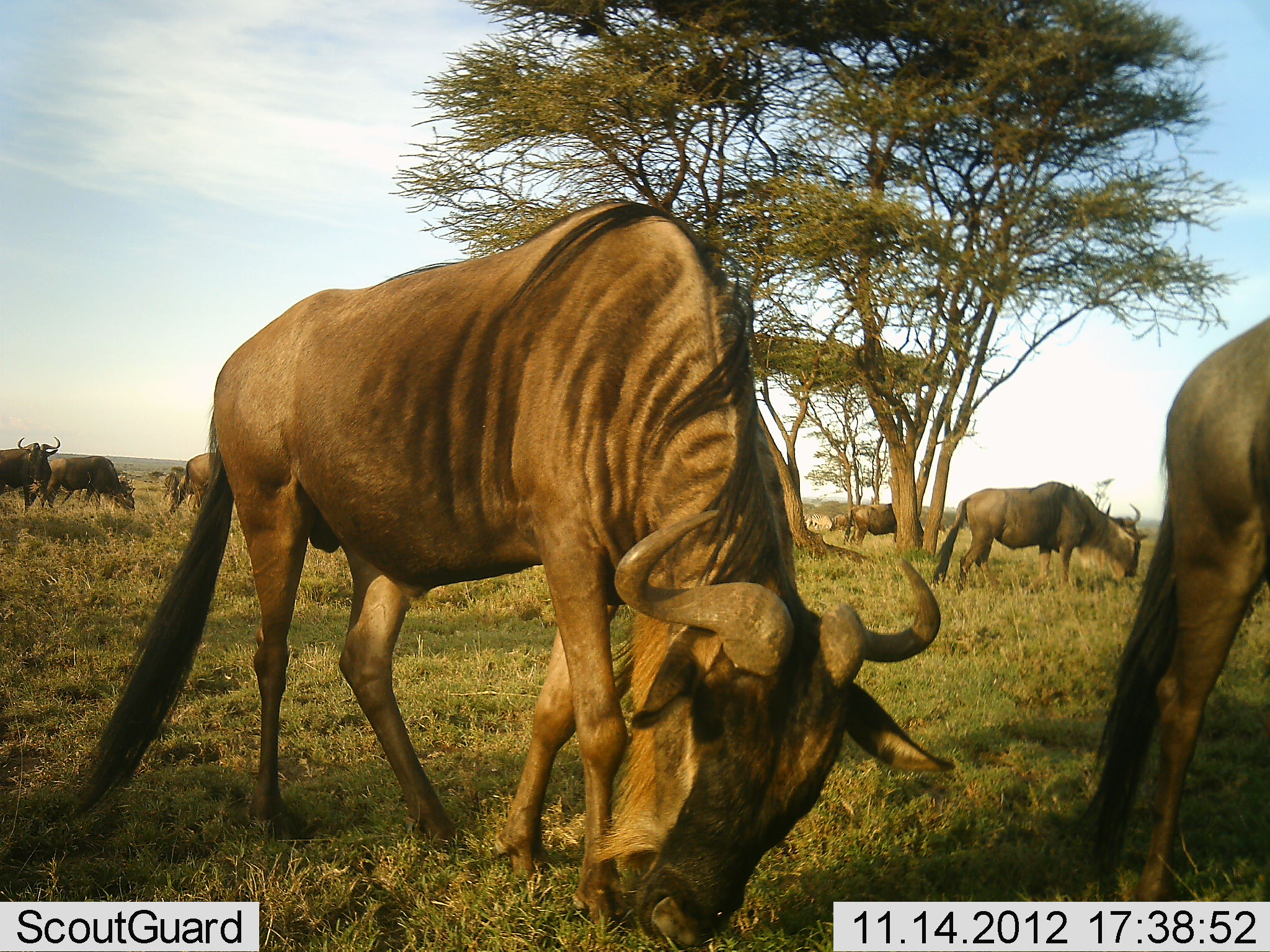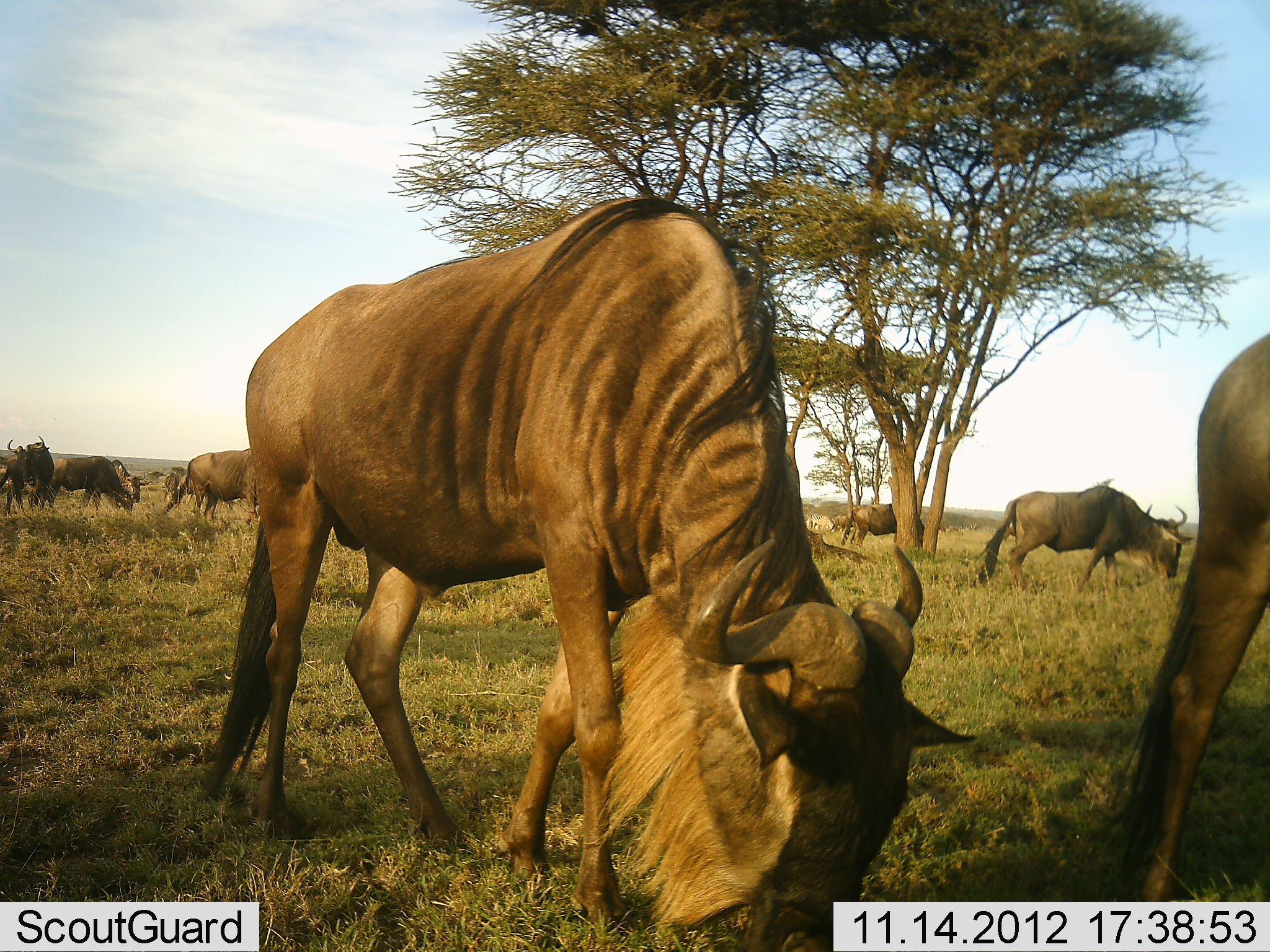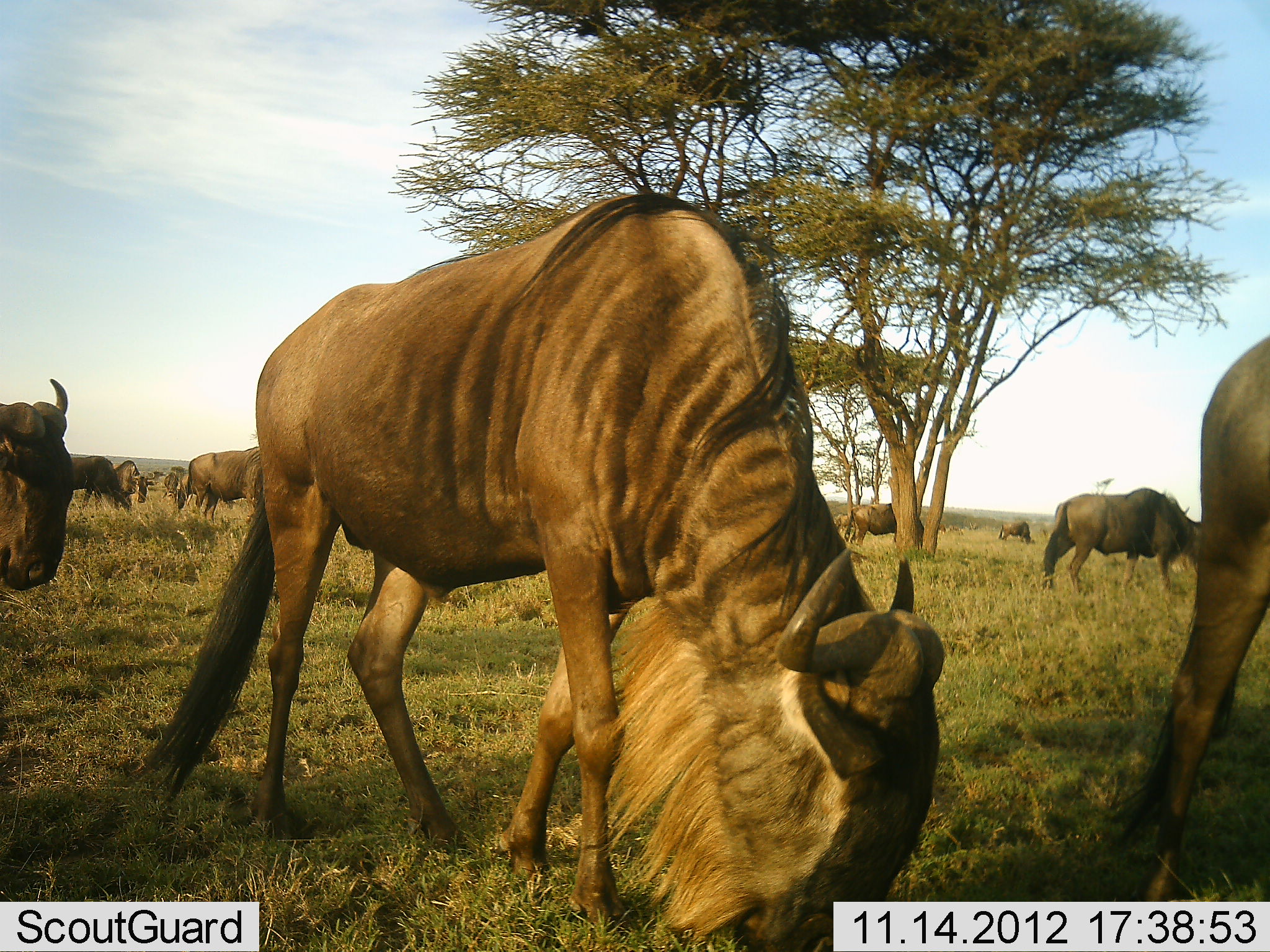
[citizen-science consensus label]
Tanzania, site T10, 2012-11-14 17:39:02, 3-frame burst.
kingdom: Animalia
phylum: Chordata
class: Mammalia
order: Artiodactyla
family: Bovidae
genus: Connochaetes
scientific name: Connochaetes taurinus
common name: blue wildebeest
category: wildebeest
Wildebeest (blue wildebeest) (Connochaetes taurinus), count 10. Behavior (volunteer vote fractions): standing 20%, resting 0%, moving 50%, interacting 0%. Young present (vote fraction): 0%. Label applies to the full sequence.